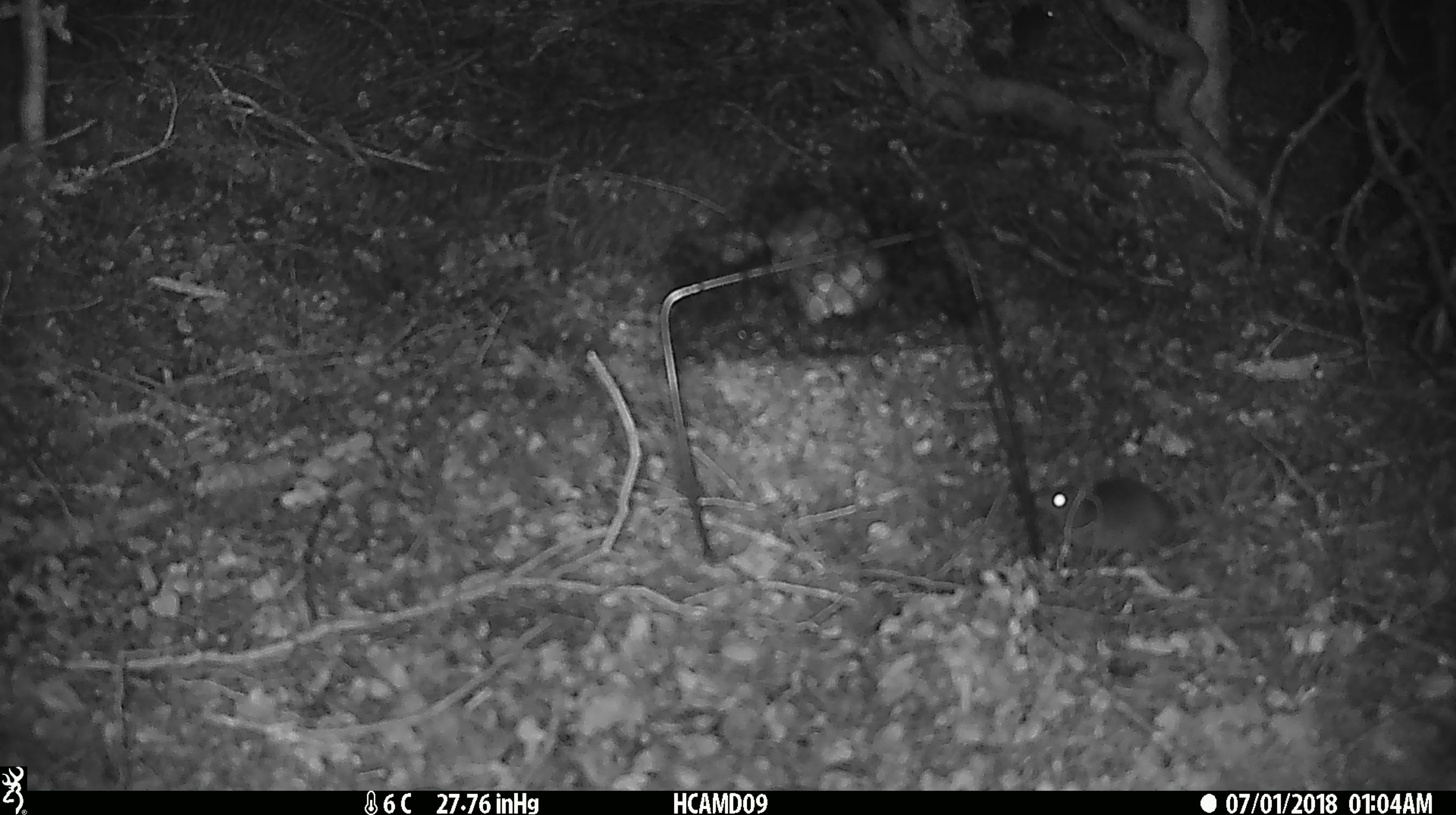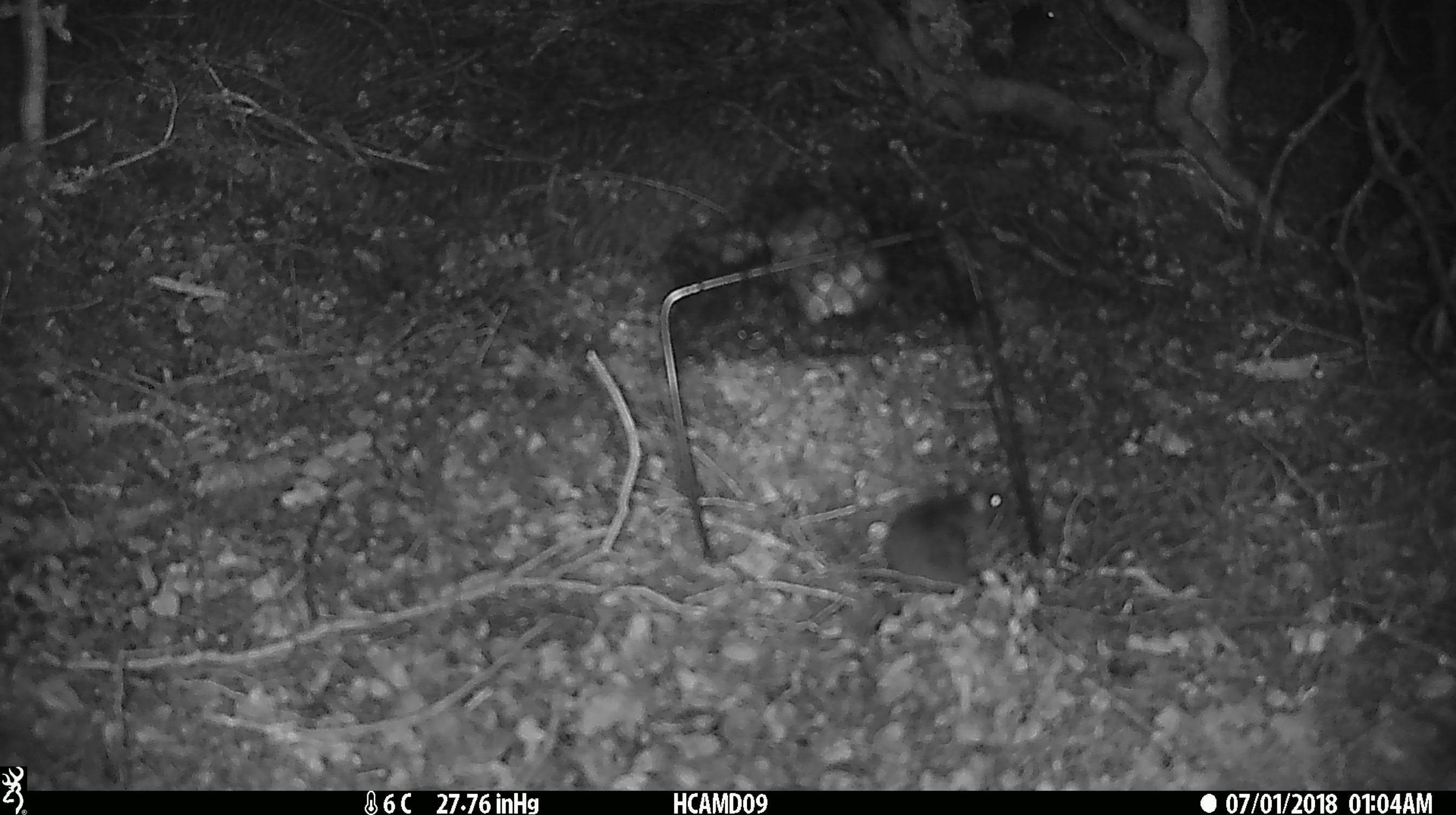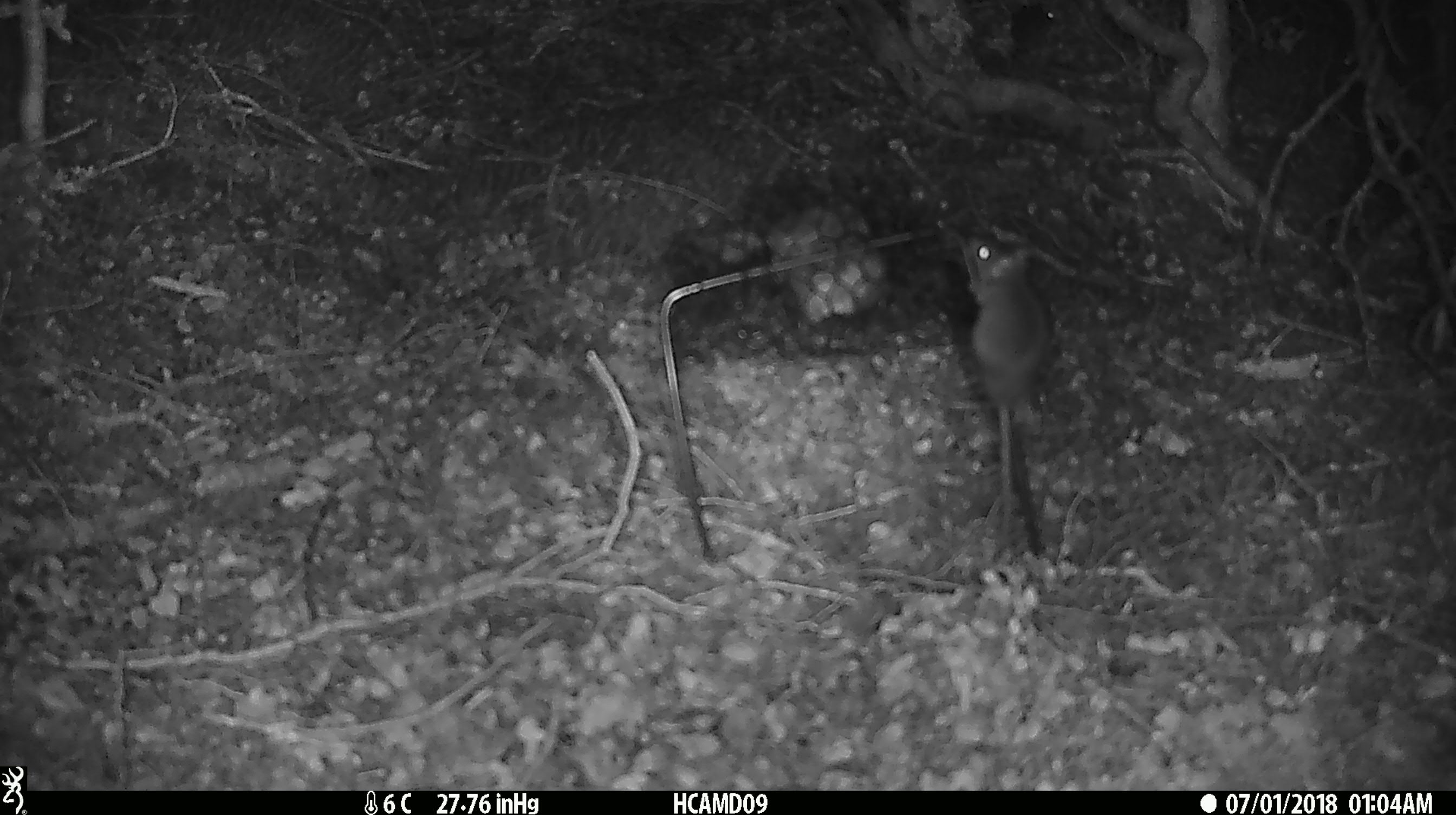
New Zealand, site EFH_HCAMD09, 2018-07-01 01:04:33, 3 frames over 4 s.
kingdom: Animalia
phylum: Chordata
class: Mammalia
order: Rodentia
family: Muridae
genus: Mus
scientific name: Mus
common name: mouse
Mouse (Mus).